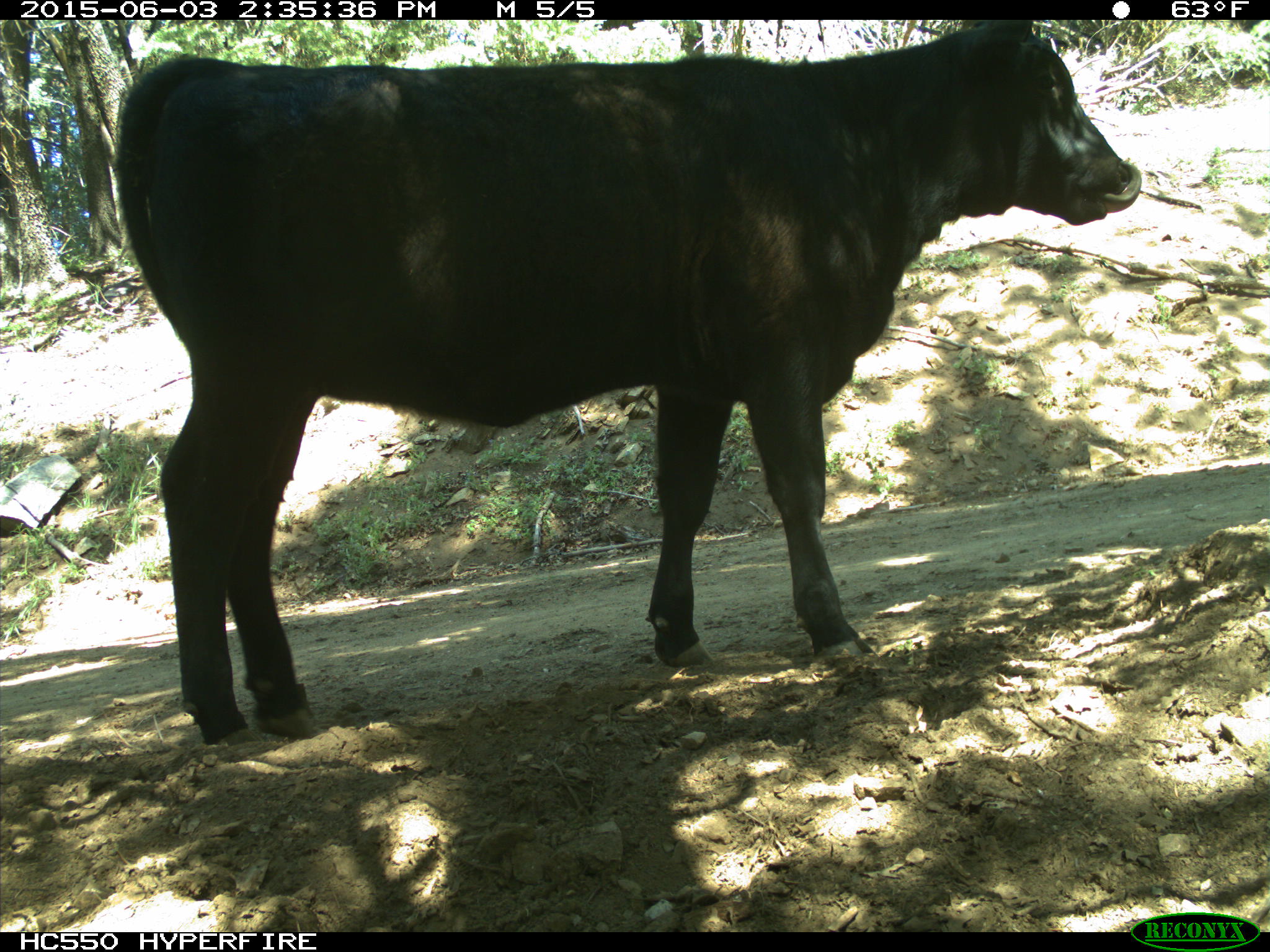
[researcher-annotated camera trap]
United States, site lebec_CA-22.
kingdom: Animalia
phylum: Chordata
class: Mammalia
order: Artiodactyla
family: Bovidae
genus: Bos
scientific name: Bos taurus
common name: domestic cow